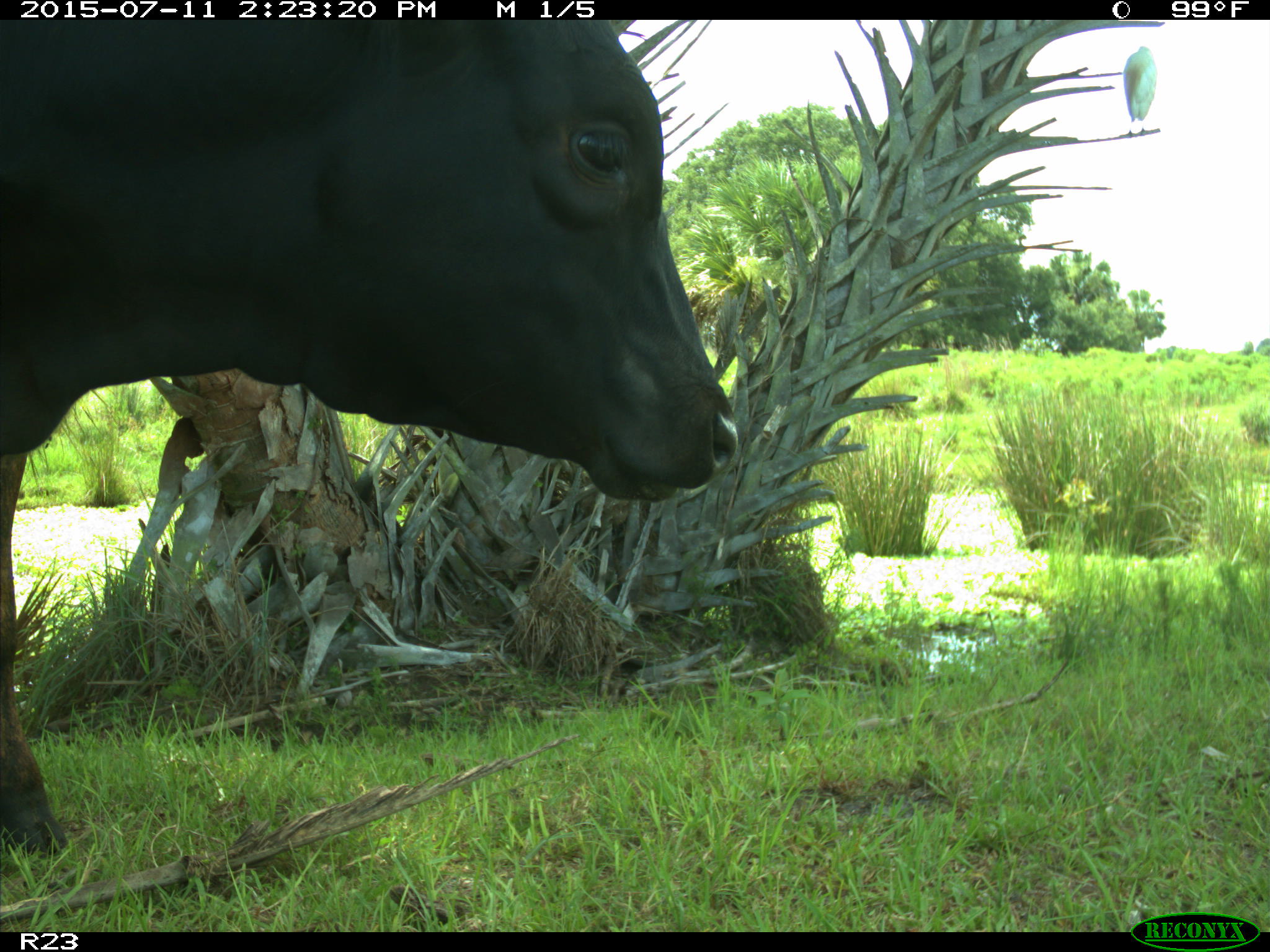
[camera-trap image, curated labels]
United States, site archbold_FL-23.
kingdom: Animalia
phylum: Chordata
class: Mammalia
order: Artiodactyla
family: Bovidae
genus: Bos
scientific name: Bos taurus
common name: domestic cow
Bos taurus (domestic cow).